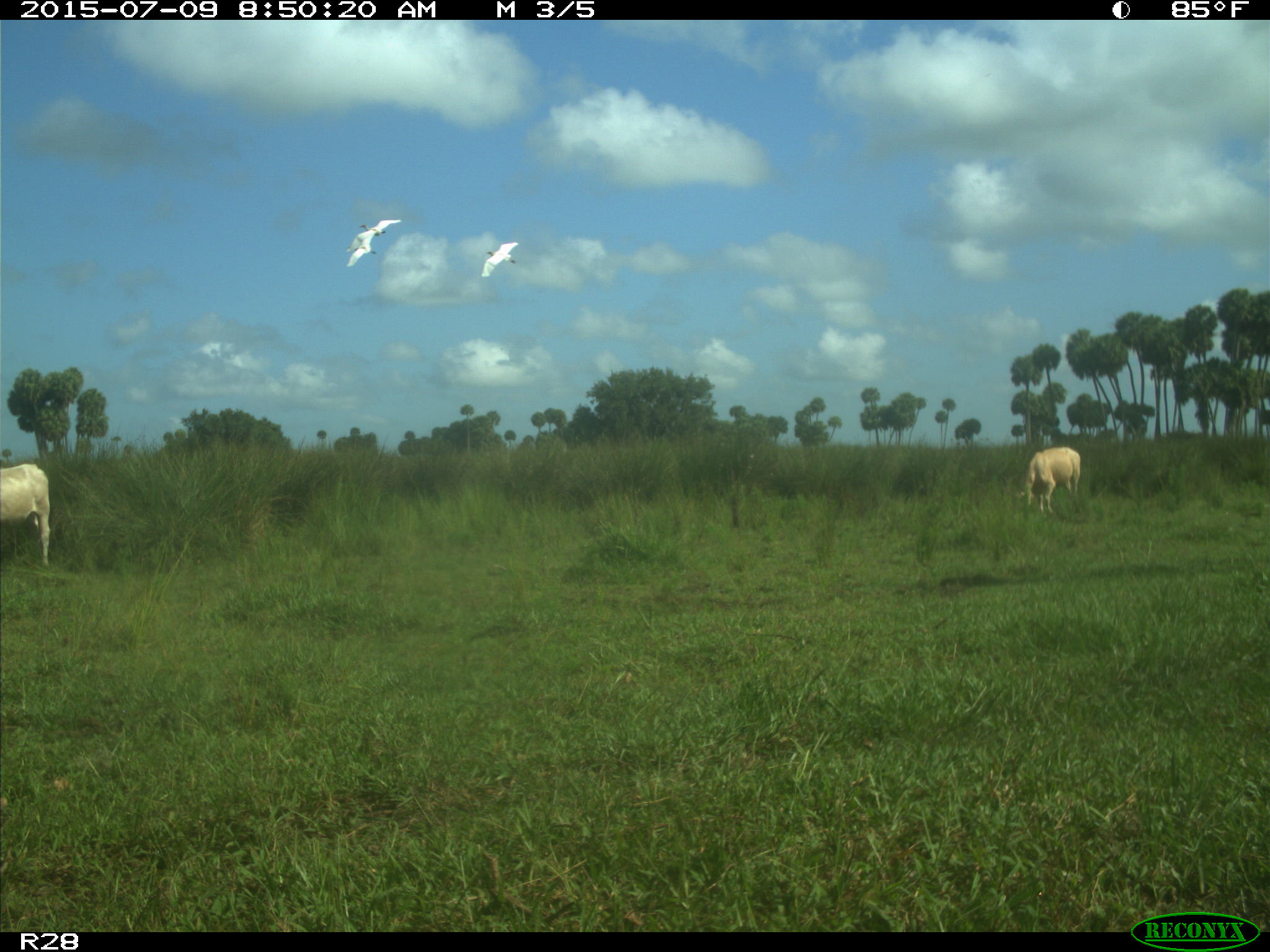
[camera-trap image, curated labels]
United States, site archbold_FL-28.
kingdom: Animalia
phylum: Chordata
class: Mammalia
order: Artiodactyla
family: Bovidae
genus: Bos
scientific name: Bos taurus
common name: domestic cow